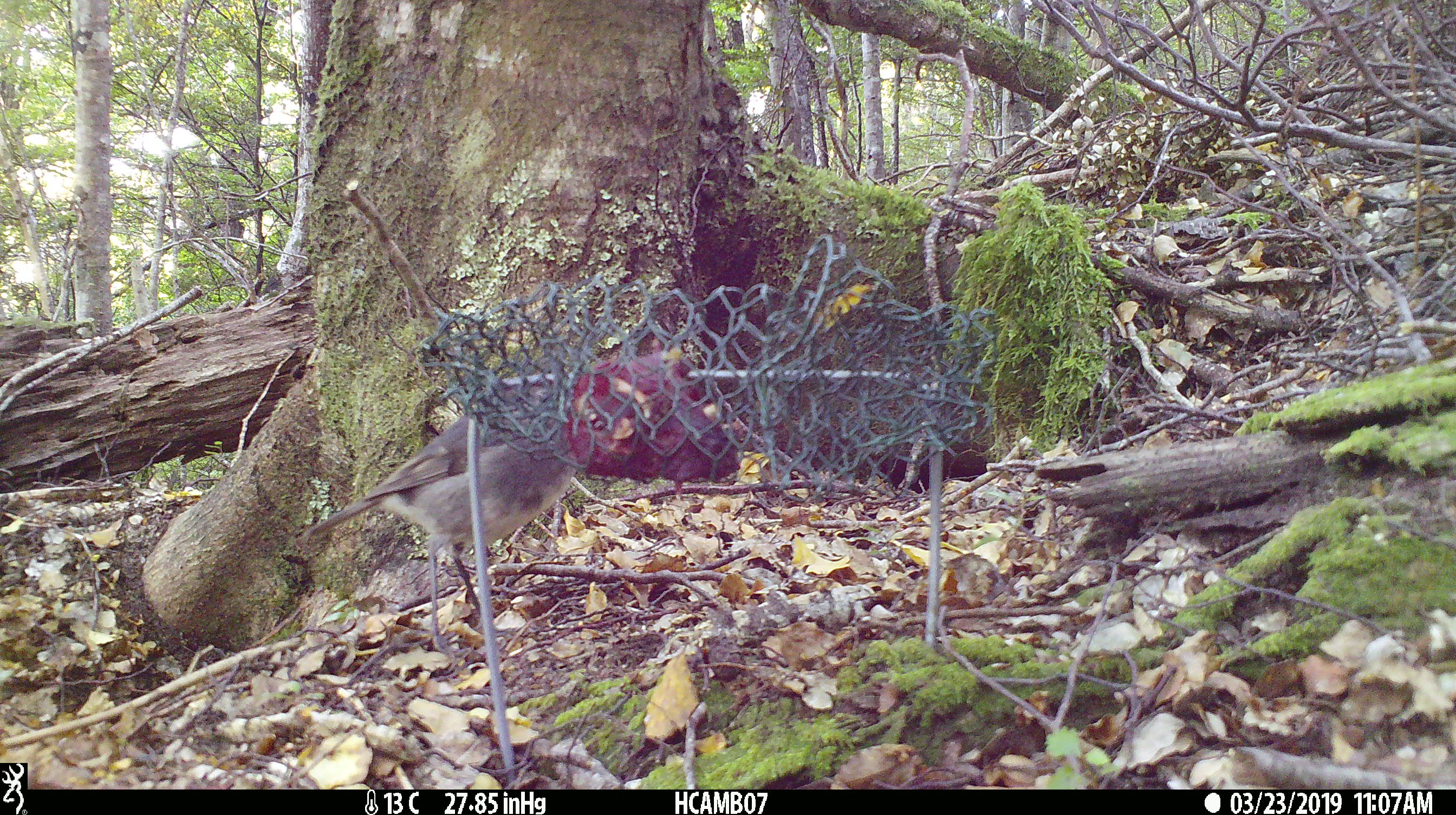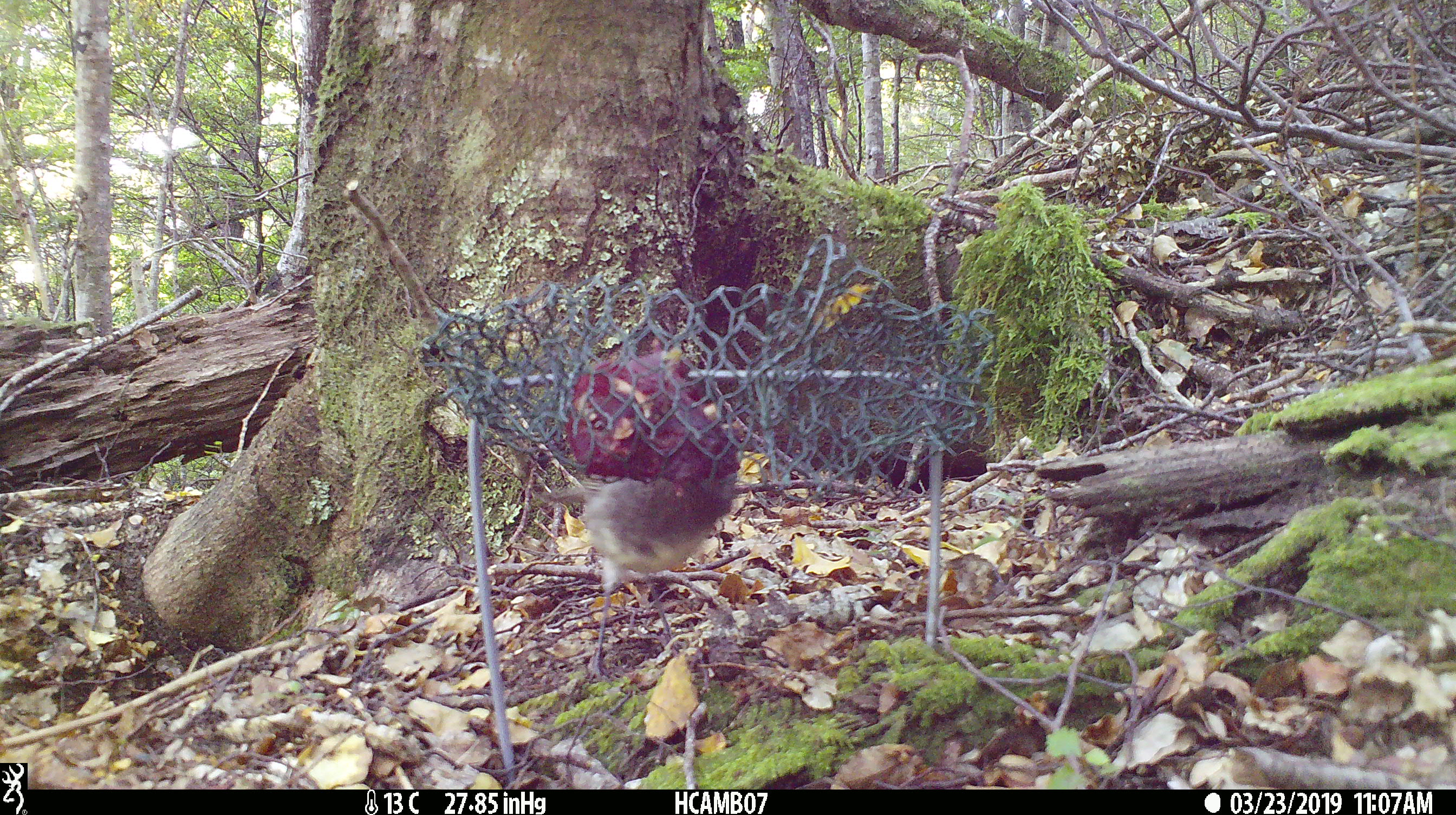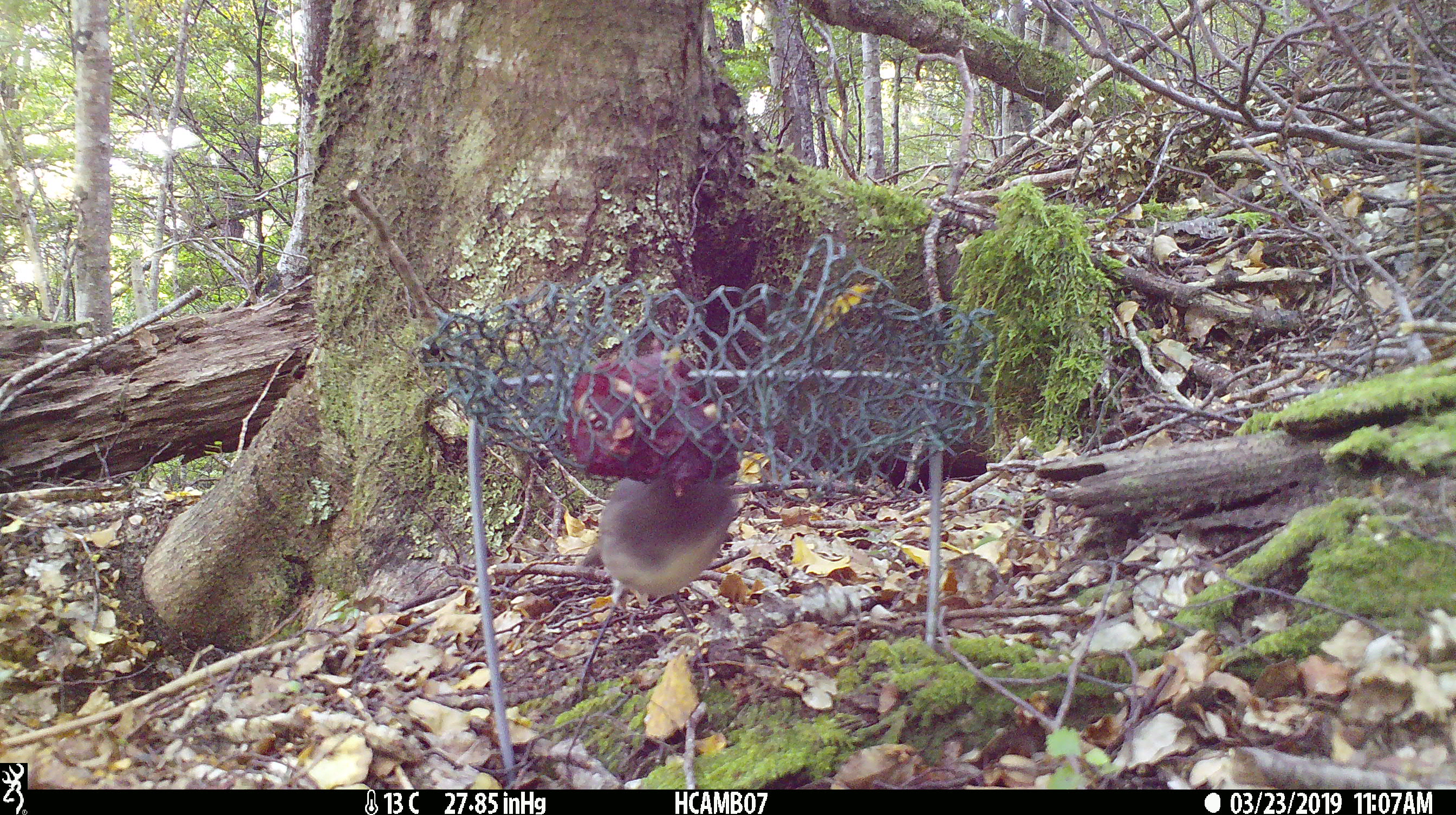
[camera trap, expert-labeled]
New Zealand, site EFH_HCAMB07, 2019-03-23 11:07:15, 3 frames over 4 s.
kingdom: Animalia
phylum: Chordata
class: Aves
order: Passeriformes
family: Petroicidae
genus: Petroica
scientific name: Petroica australis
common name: new zealand robin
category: robin